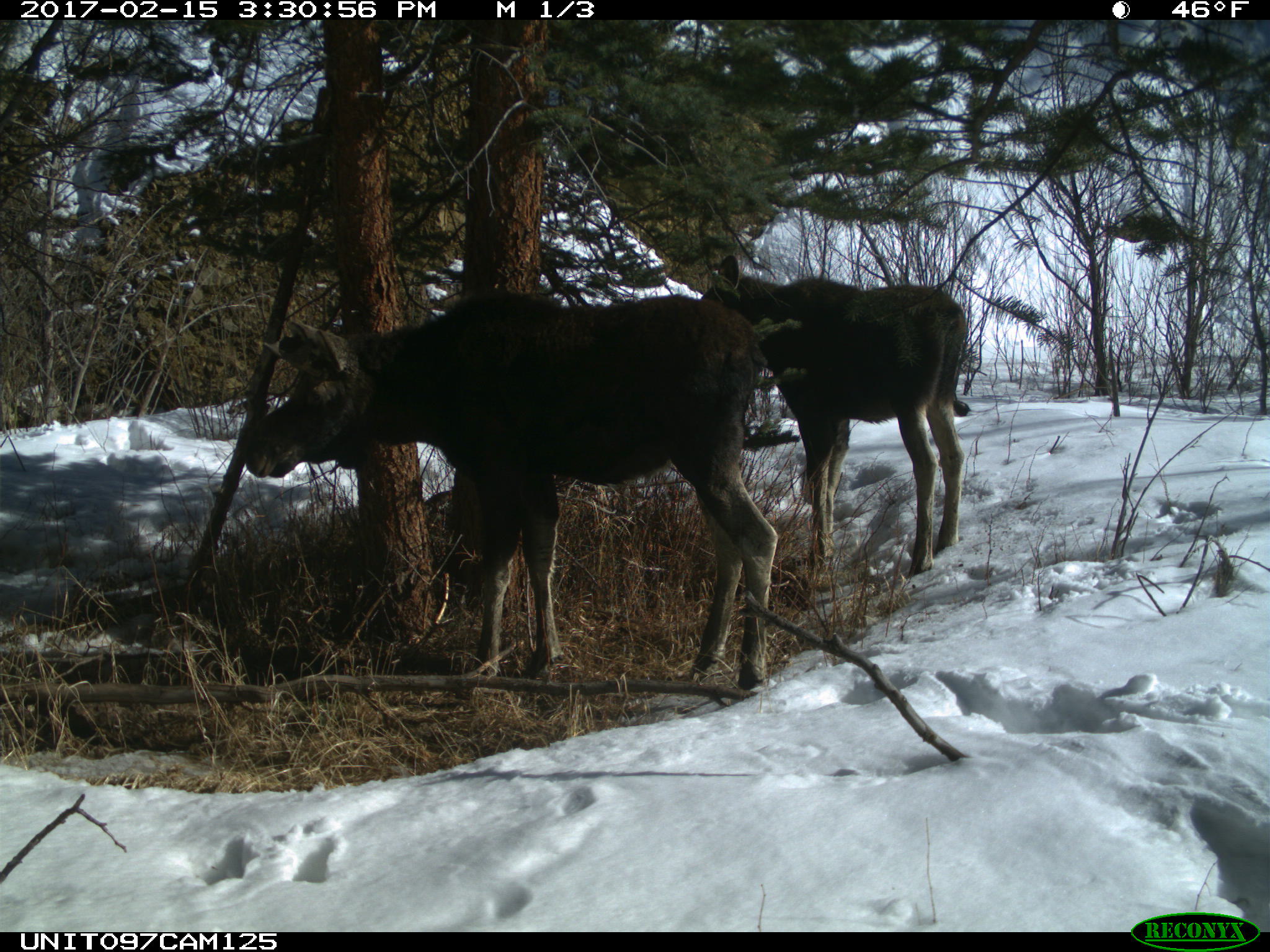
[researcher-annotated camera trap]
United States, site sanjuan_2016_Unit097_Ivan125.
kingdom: Animalia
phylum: Chordata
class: Mammalia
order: Artiodactyla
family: Cervidae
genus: Alces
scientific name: Alces alces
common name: moose